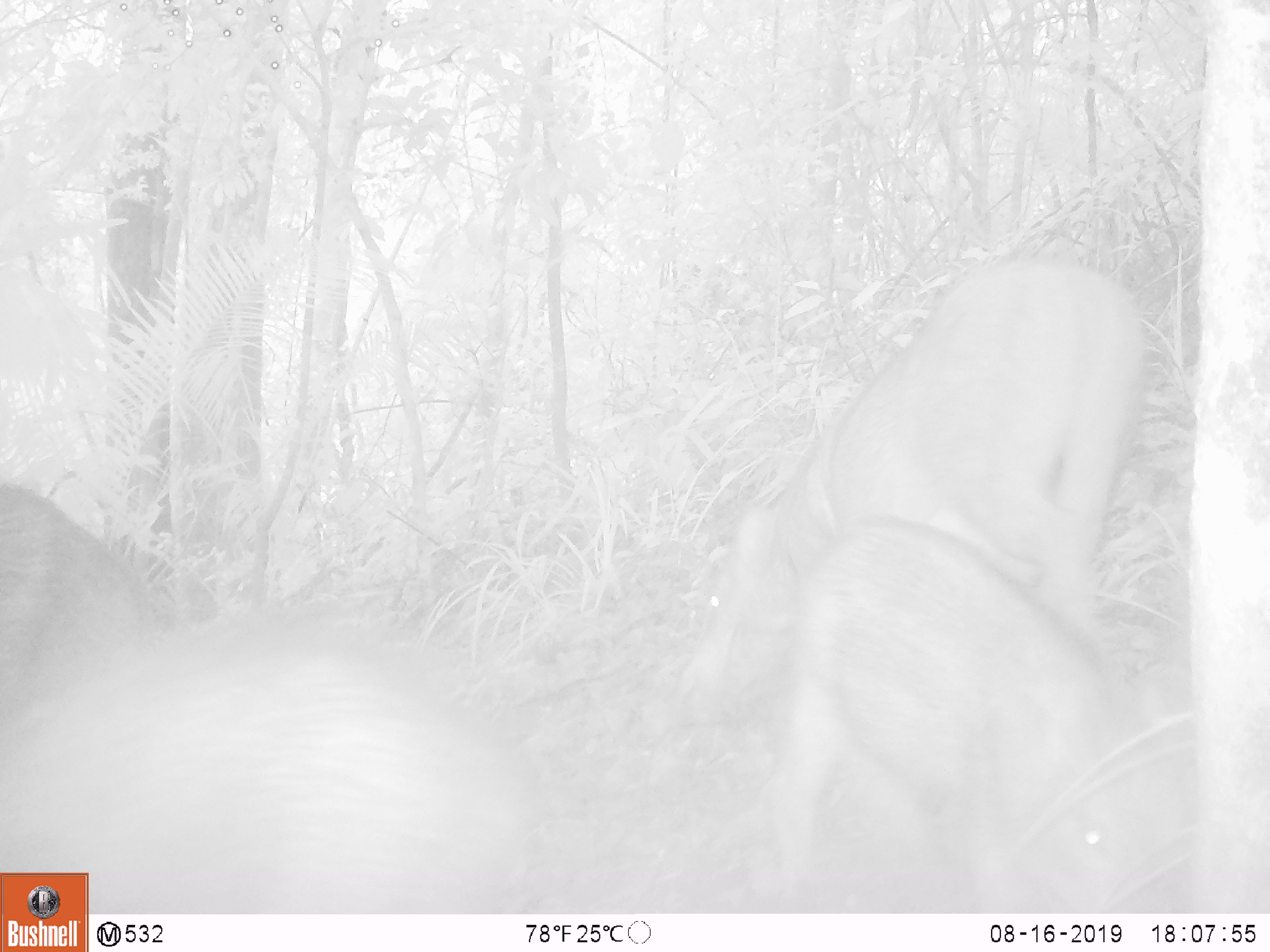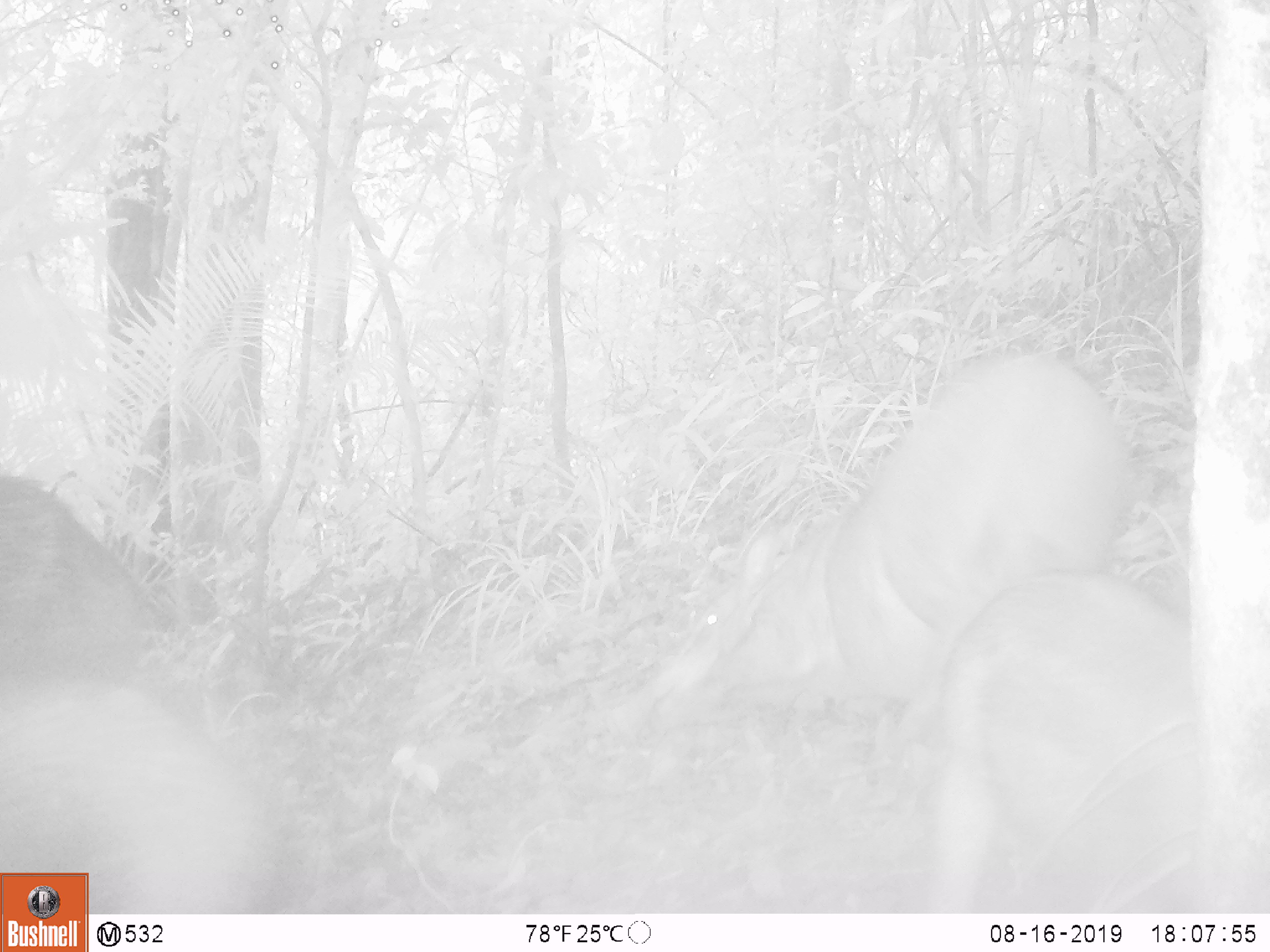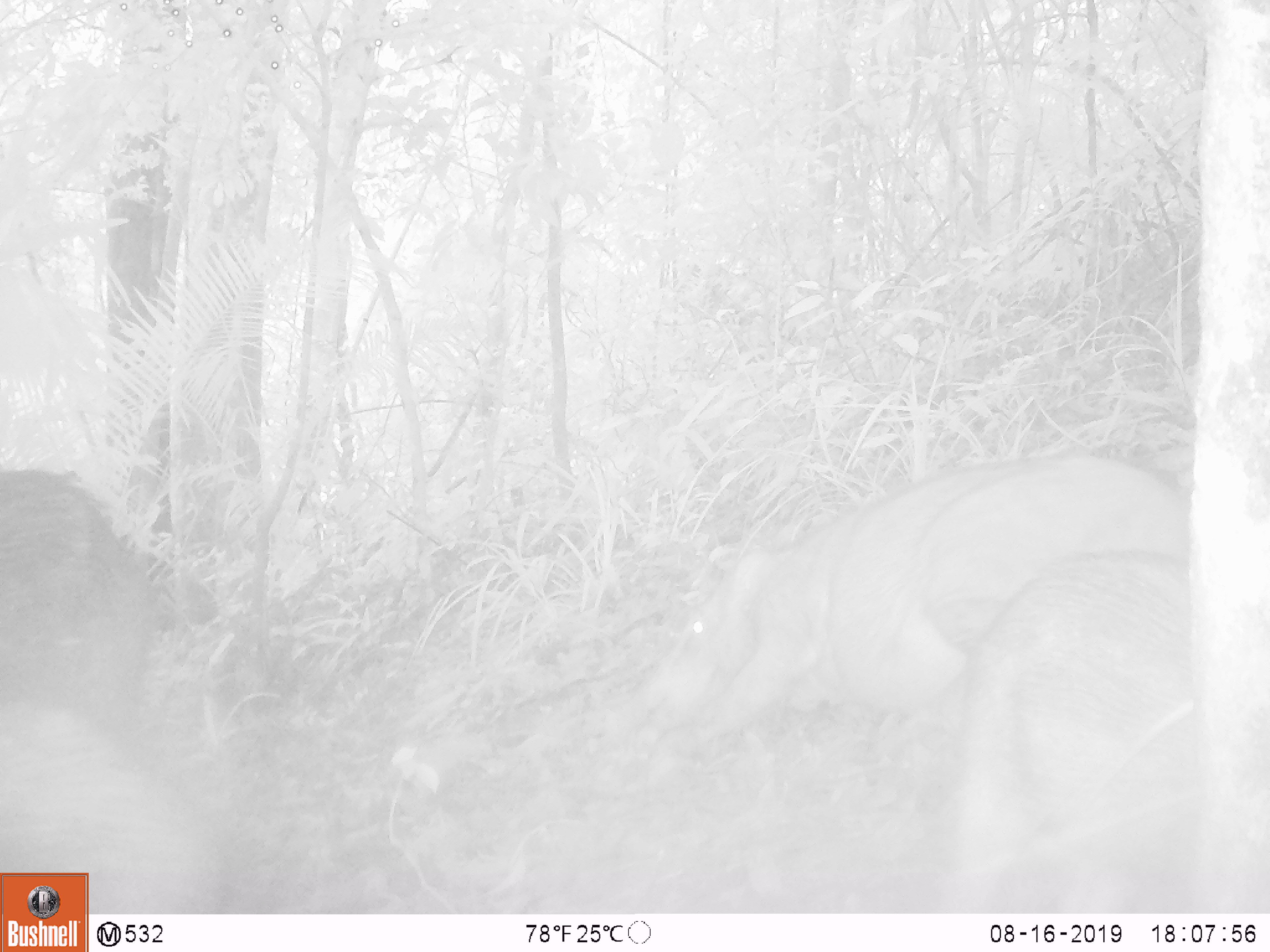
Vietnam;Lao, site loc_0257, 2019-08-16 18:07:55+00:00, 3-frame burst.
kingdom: Animalia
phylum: Chordata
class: Mammalia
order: Artiodactyla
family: Suidae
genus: Sus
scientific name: Sus scrofa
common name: eurasian wild pig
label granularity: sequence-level